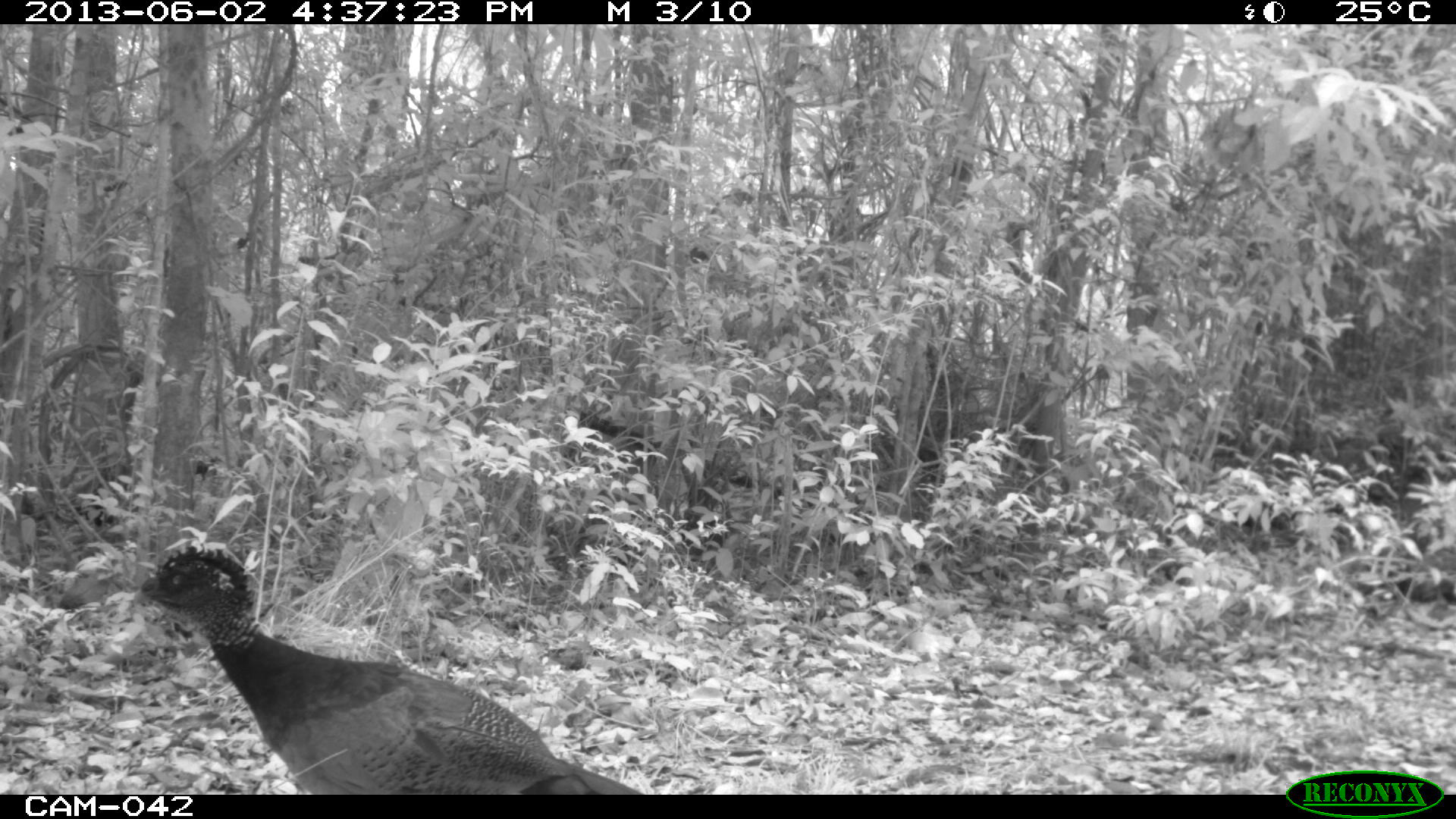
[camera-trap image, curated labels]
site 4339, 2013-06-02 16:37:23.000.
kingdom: Animalia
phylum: Chordata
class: Aves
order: Galliformes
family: Cracidae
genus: Crax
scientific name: Crax rubra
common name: great curassow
Crax rubra (great curassow), count 1, sex female.